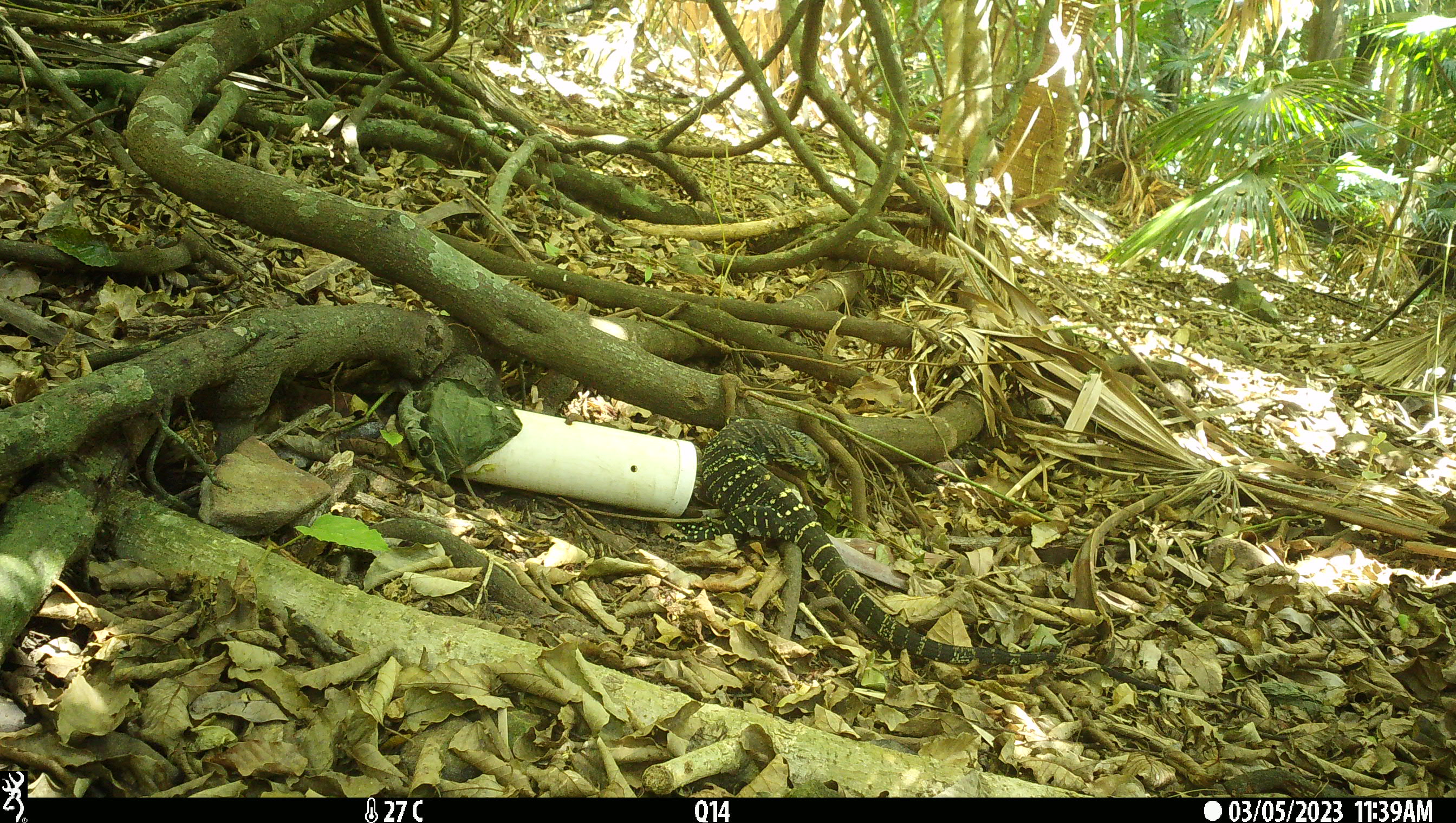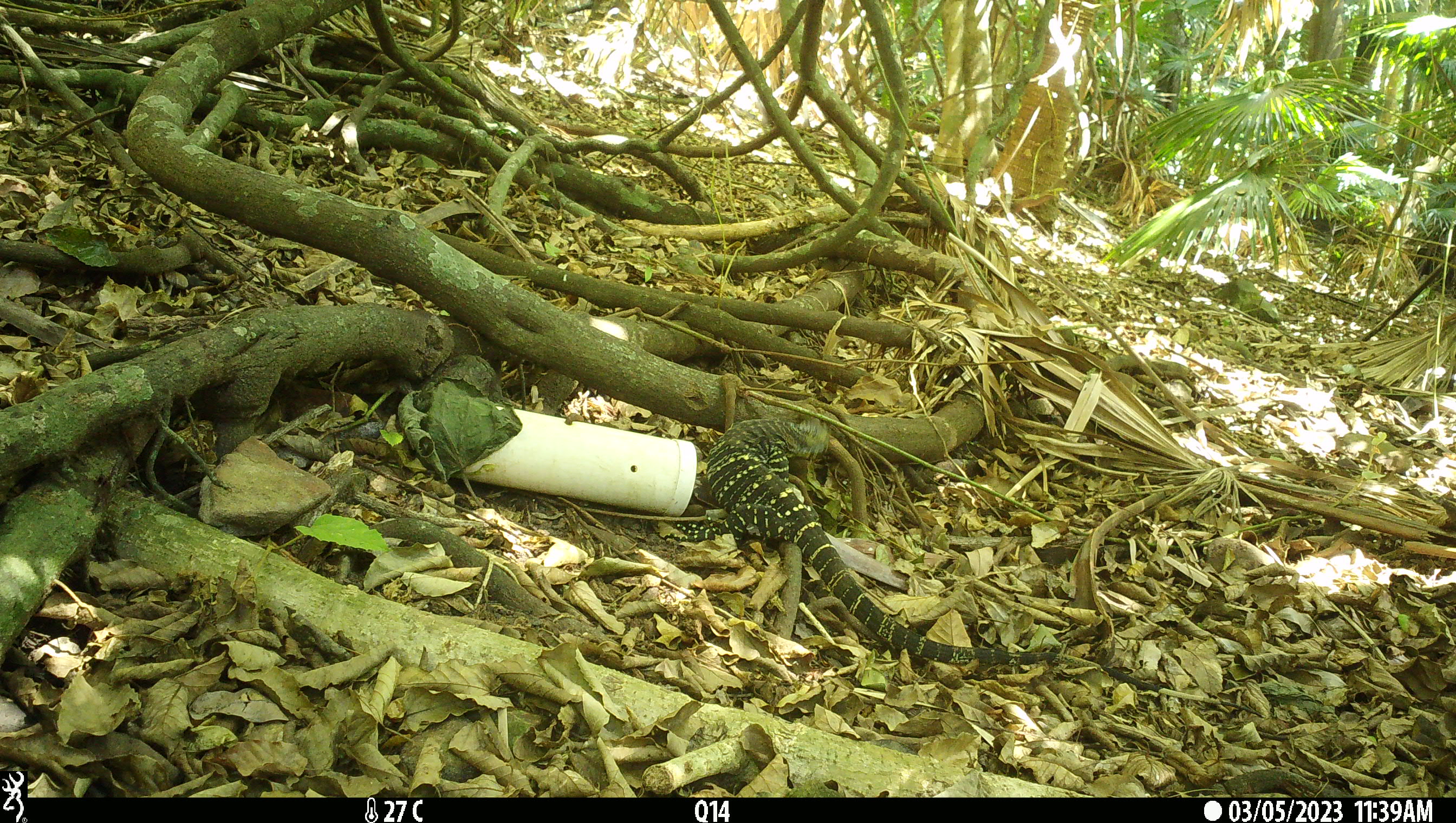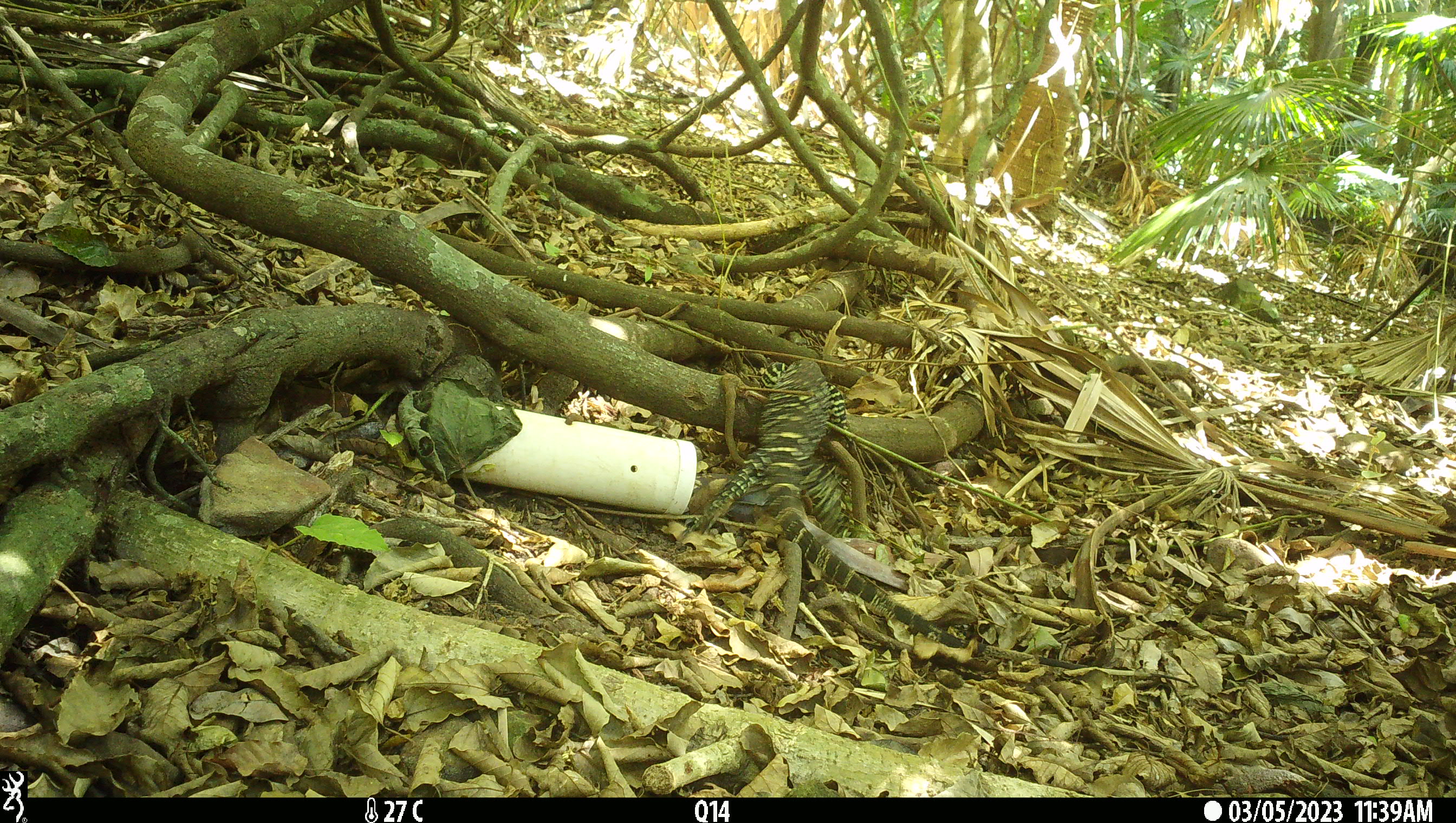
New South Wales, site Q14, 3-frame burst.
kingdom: Animalia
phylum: Chordata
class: Reptilia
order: Squamata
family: Varanidae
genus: Varanus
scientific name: Varanus varius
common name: lace monitor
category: goanna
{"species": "goanna (lace monitor) (Varanus varius)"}